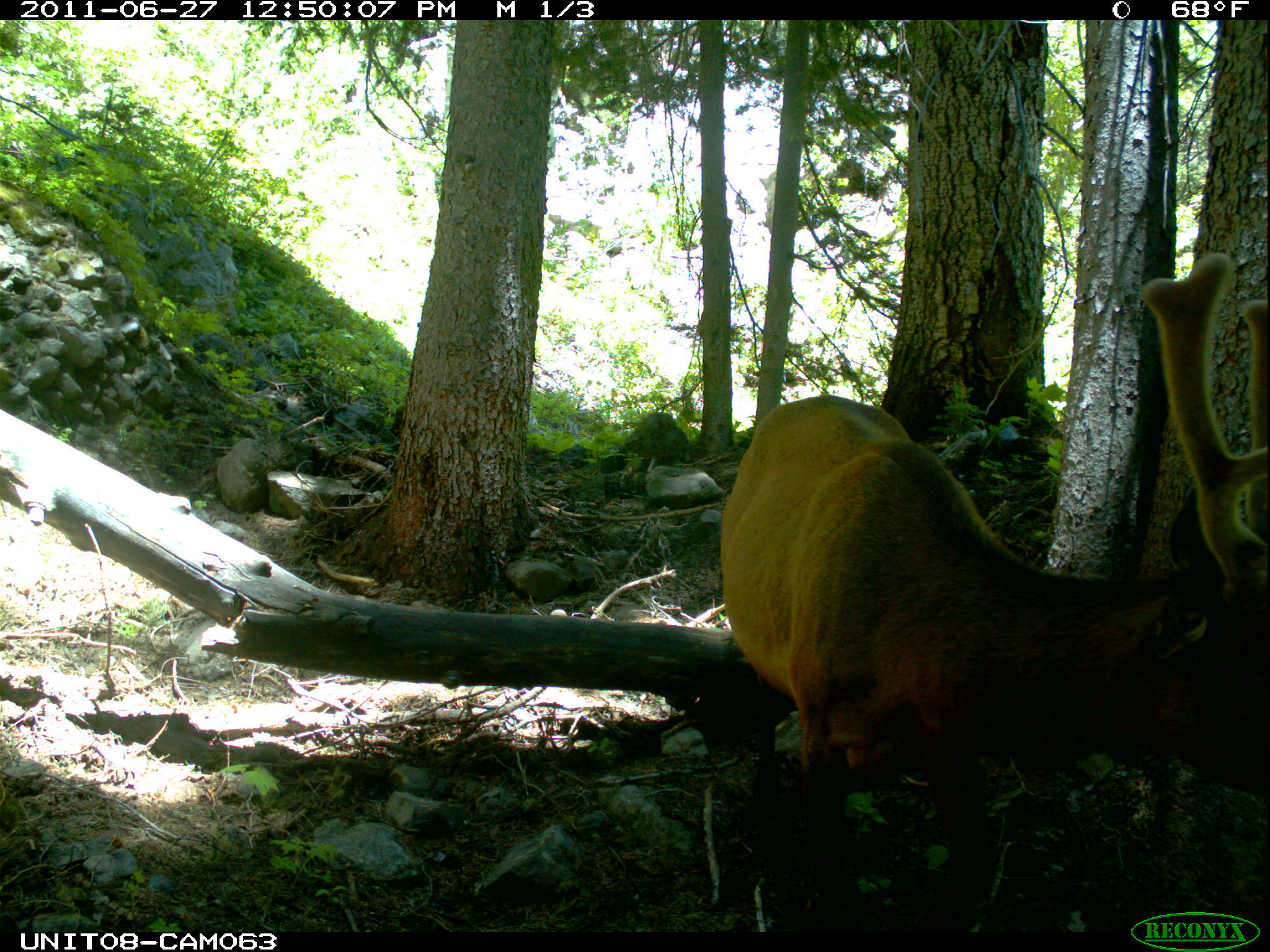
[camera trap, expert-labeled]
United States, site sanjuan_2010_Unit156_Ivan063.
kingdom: Animalia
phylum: Chordata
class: Mammalia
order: Artiodactyla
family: Cervidae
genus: Cervus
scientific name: Cervus elaphus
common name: red deer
Cervus elaphus (red deer).